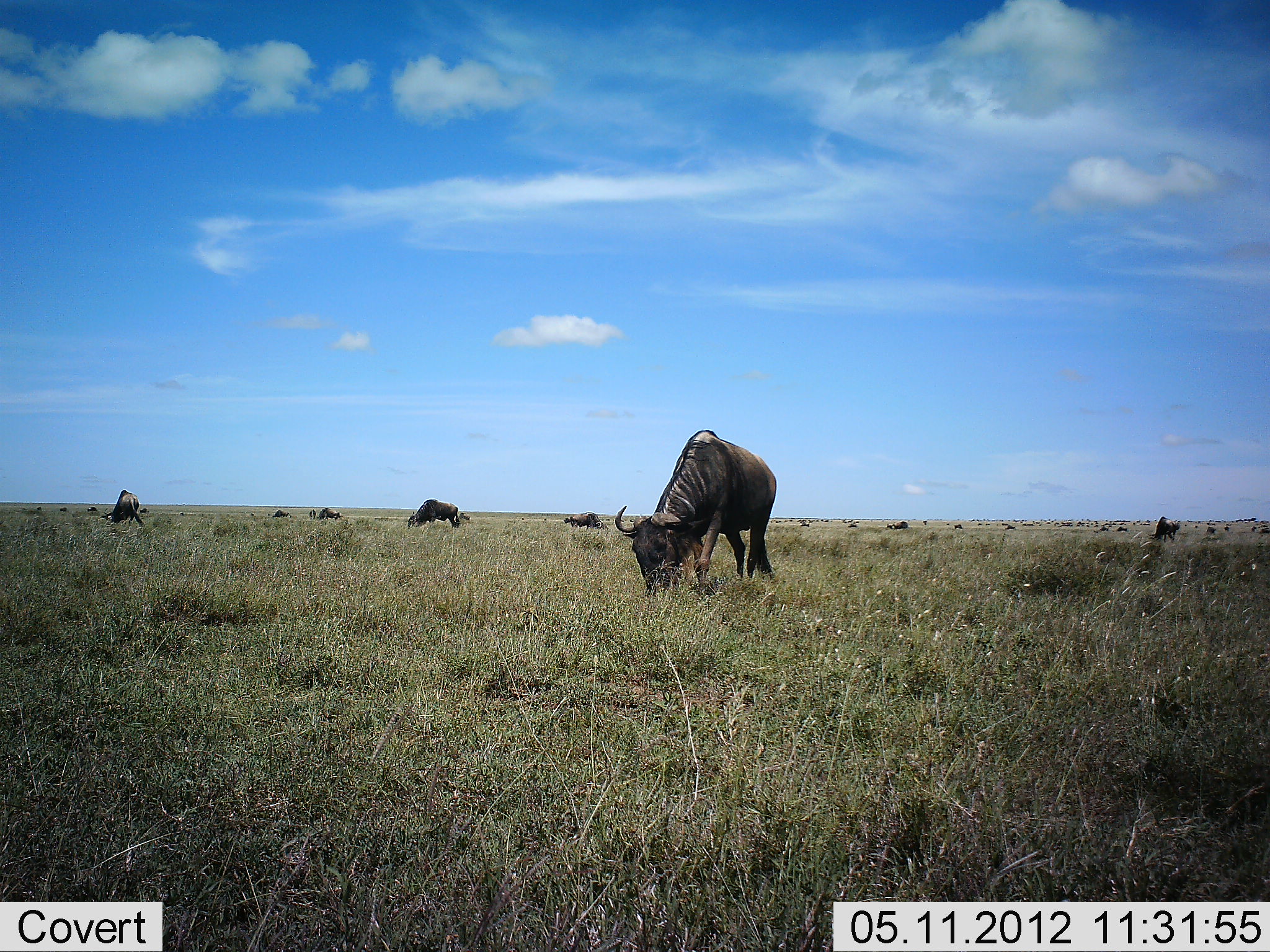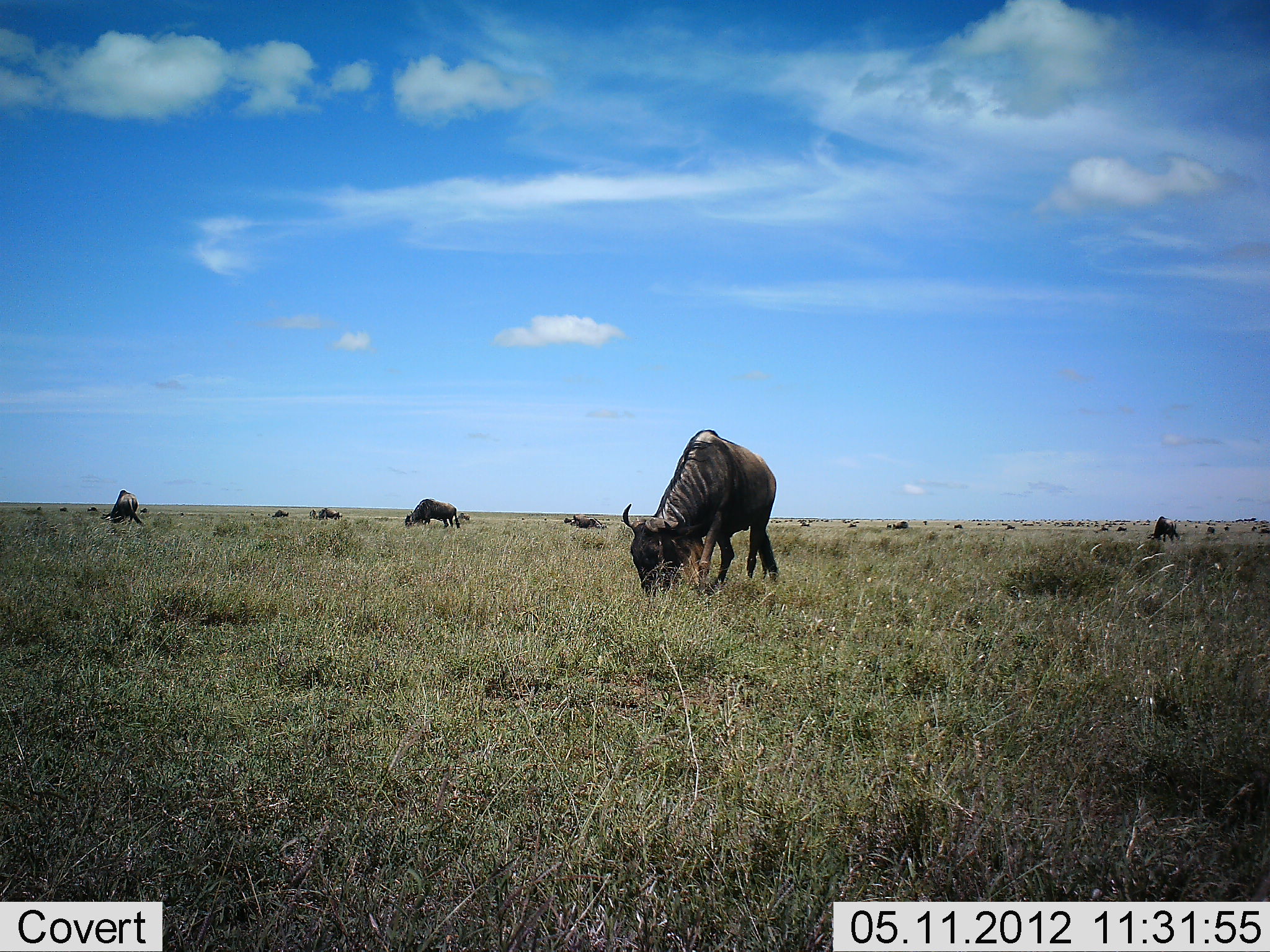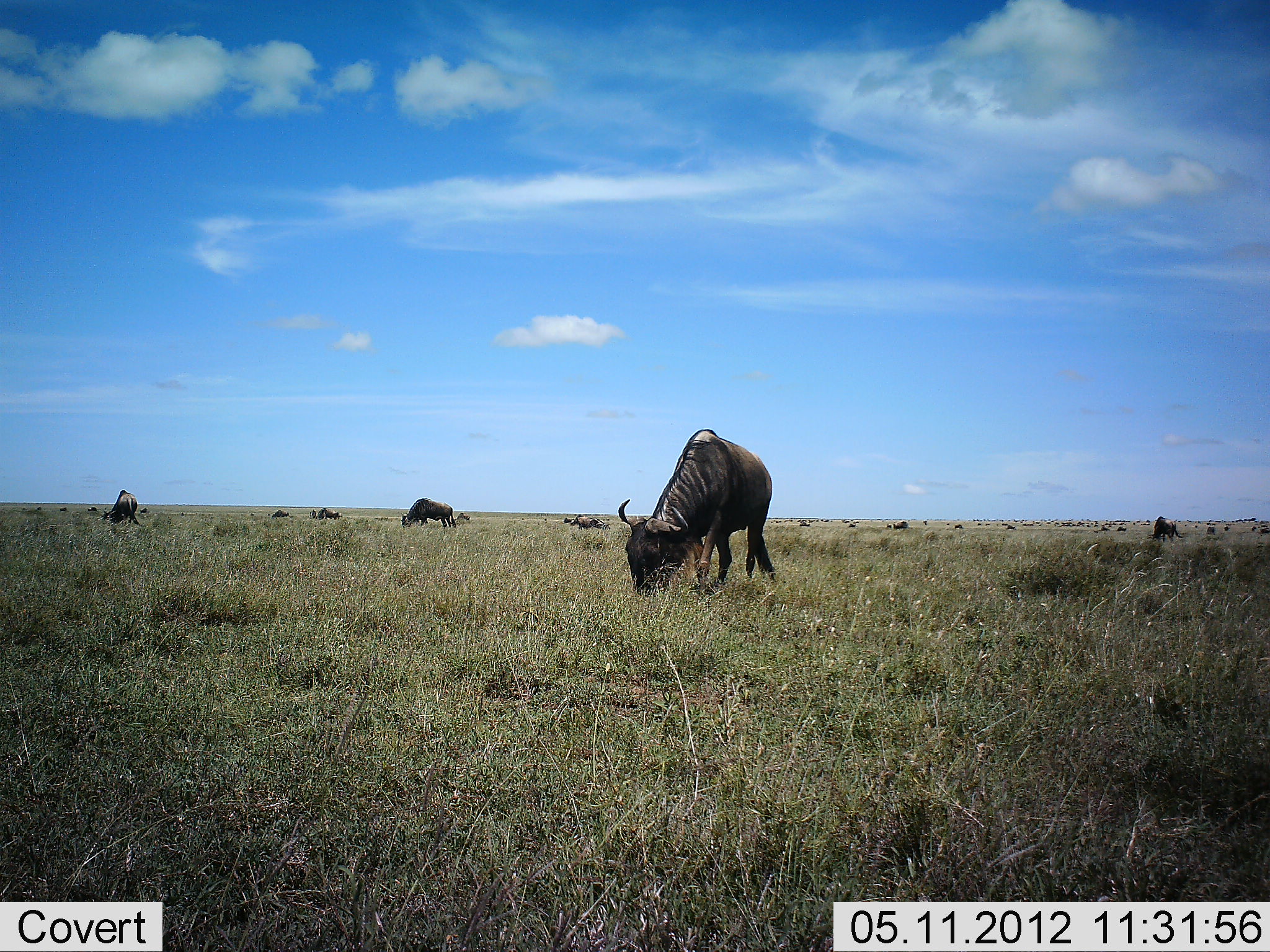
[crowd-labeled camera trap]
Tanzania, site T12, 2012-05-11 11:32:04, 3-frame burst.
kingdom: Animalia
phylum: Chordata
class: Mammalia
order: Artiodactyla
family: Bovidae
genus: Connochaetes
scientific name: Connochaetes taurinus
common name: blue wildebeest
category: wildebeest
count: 11-50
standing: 30%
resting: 10%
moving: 20%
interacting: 0%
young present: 0%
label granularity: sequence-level